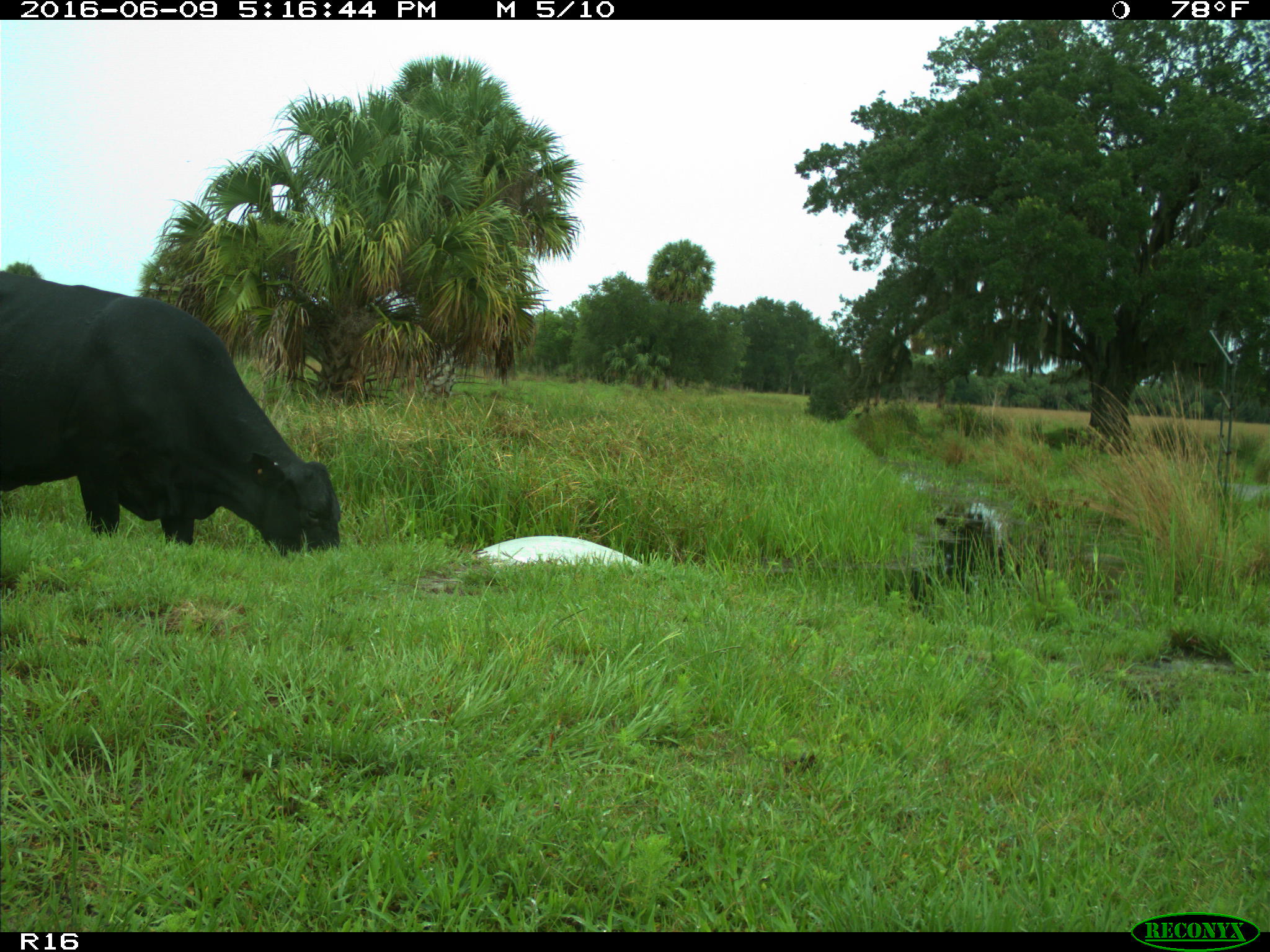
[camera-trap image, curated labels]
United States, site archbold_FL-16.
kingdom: Animalia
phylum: Chordata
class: Mammalia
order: Artiodactyla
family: Bovidae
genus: Bos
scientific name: Bos taurus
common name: domestic cow